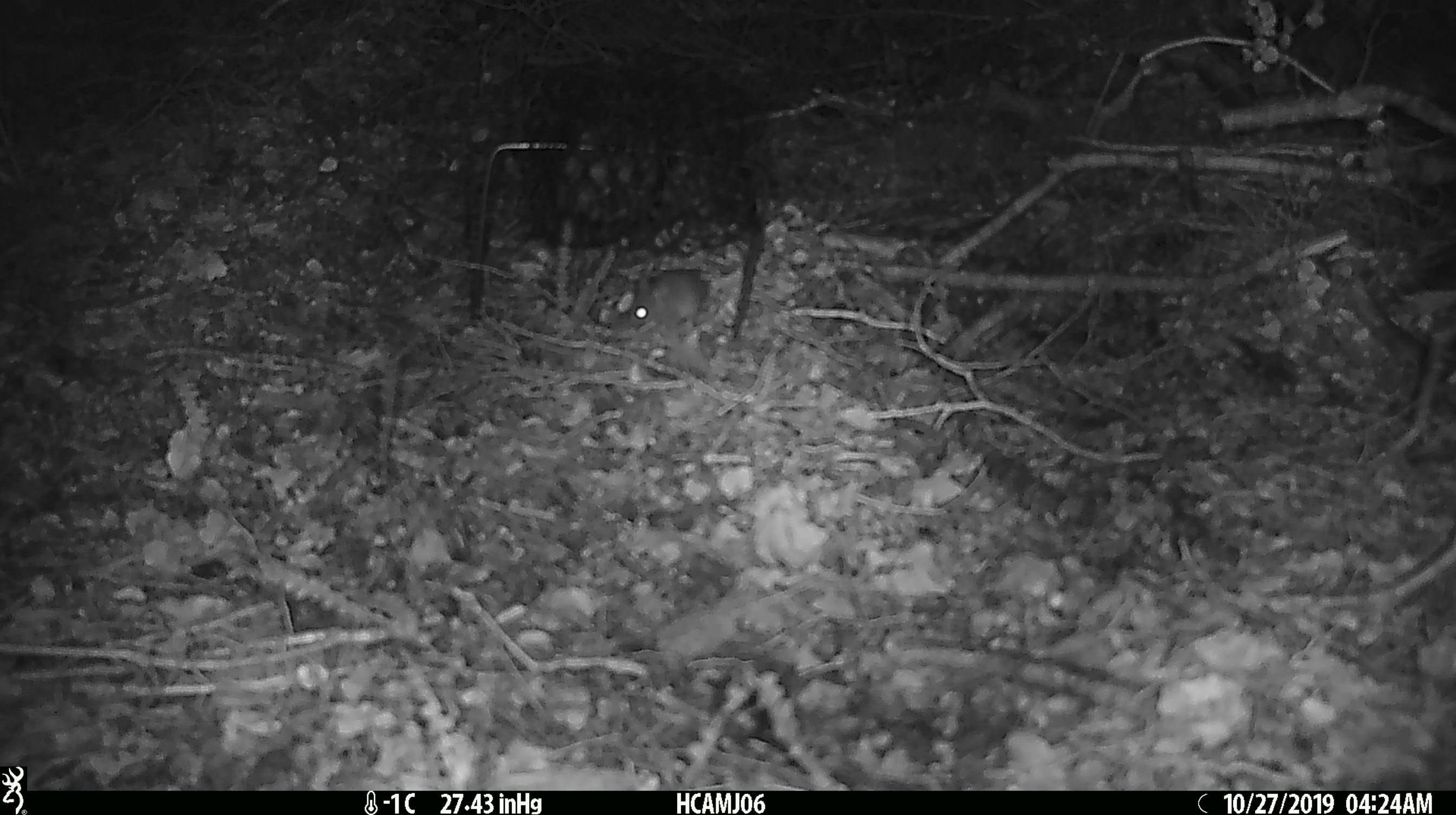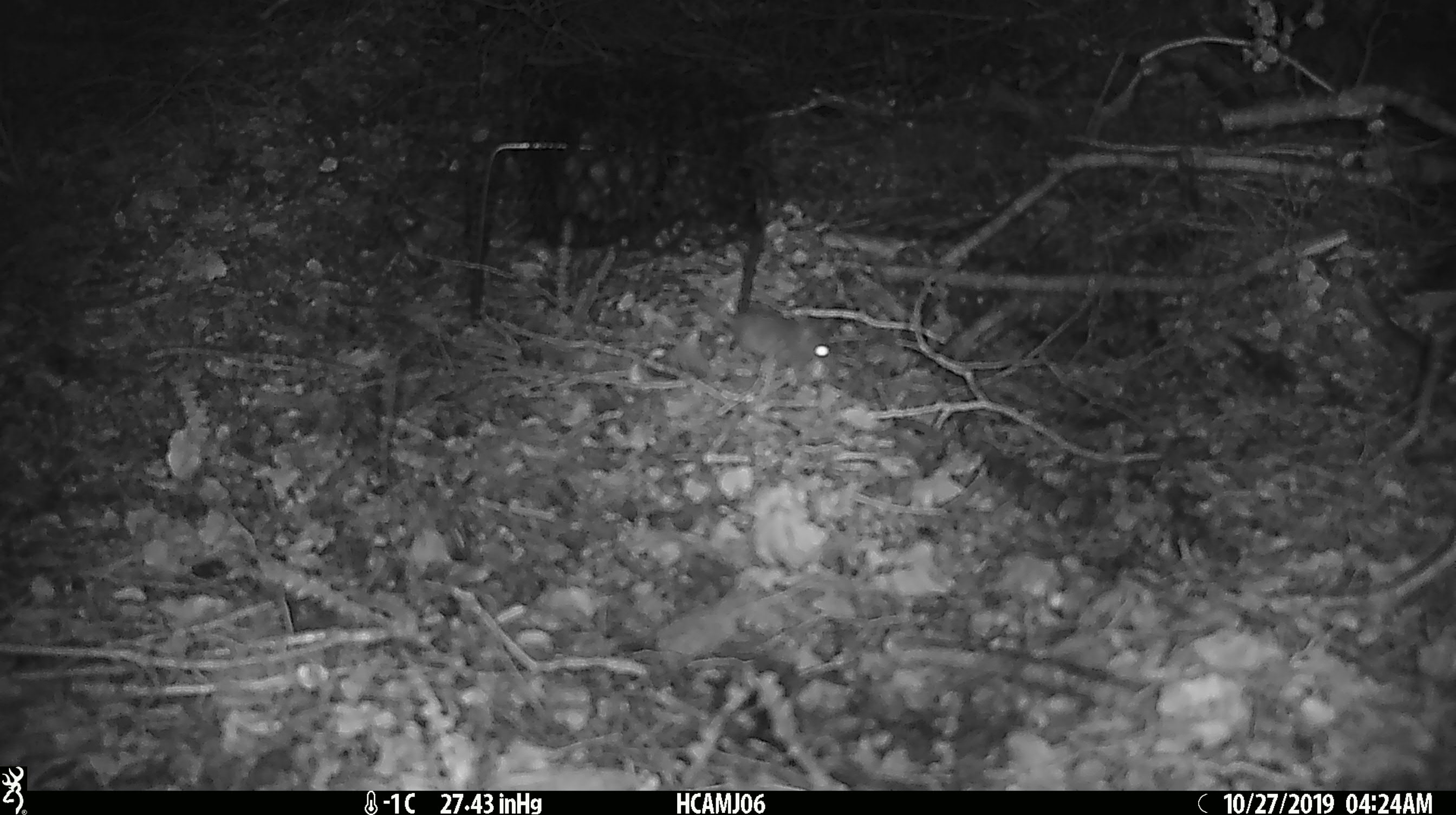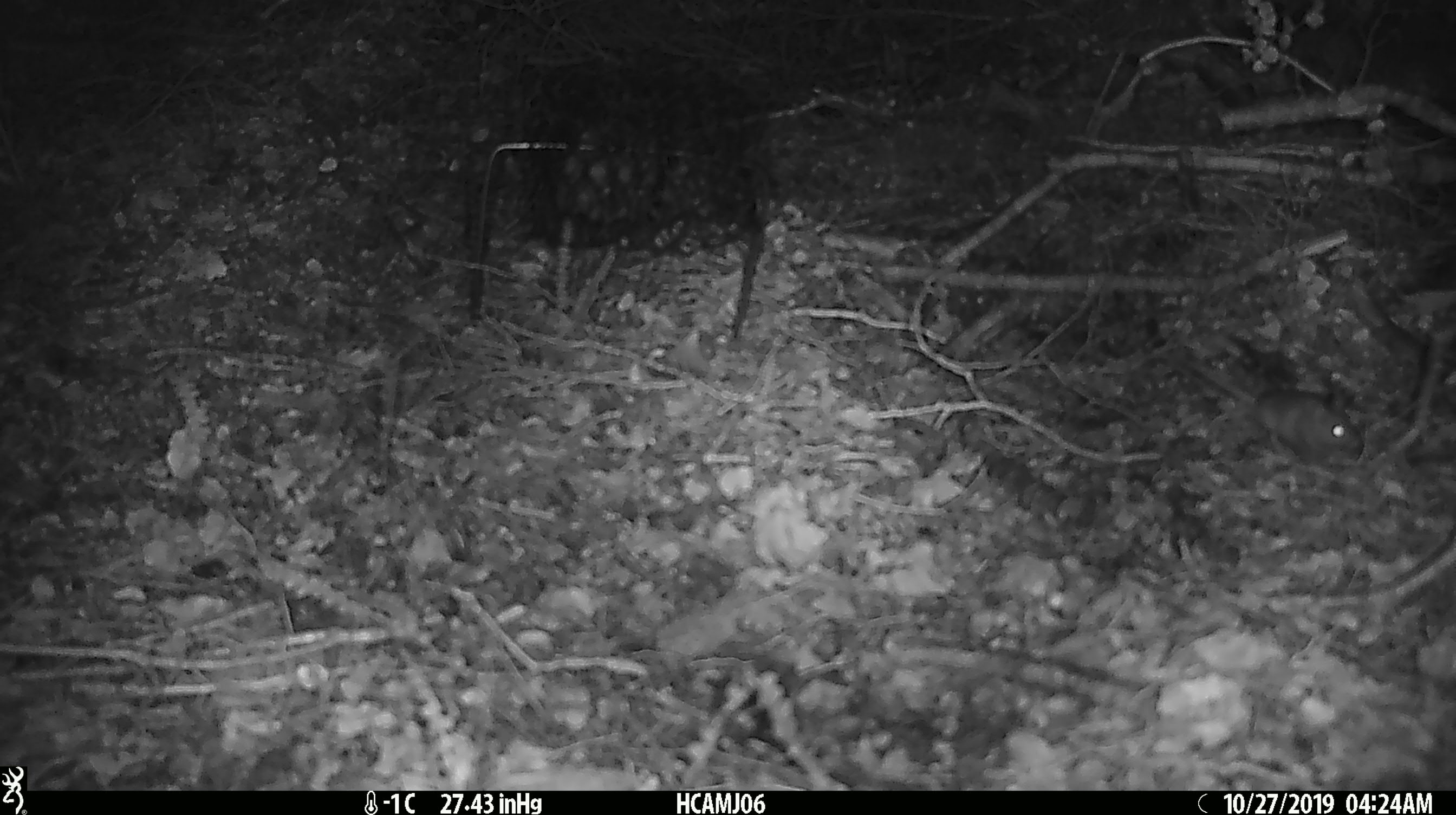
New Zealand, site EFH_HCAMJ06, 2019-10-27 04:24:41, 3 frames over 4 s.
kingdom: Animalia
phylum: Chordata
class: Mammalia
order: Rodentia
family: Muridae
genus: Mus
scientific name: Mus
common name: mouse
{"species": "mouse (Mus)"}